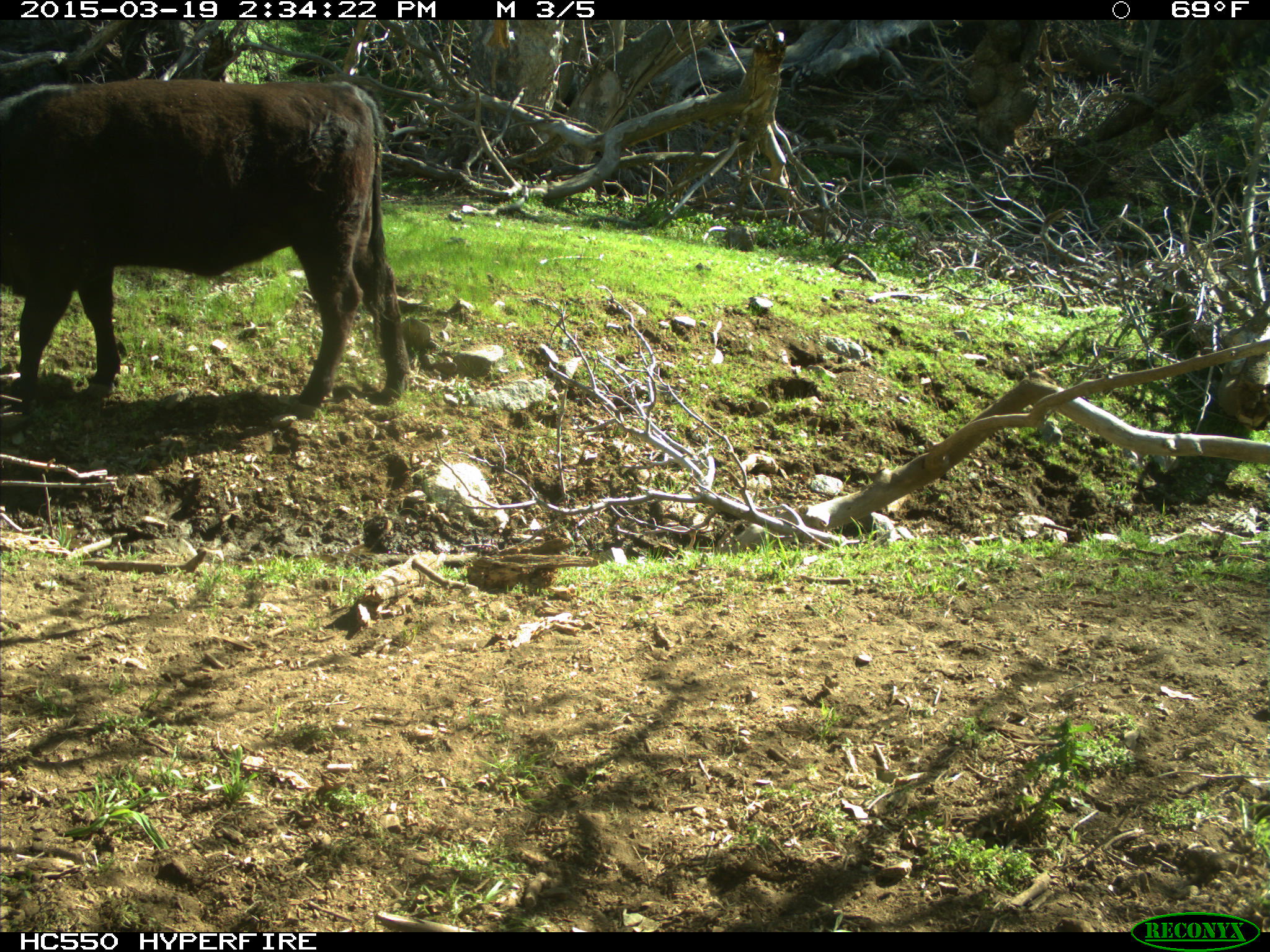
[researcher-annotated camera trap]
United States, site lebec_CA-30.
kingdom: Animalia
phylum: Chordata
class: Mammalia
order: Artiodactyla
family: Bovidae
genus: Bos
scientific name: Bos taurus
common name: domestic cow